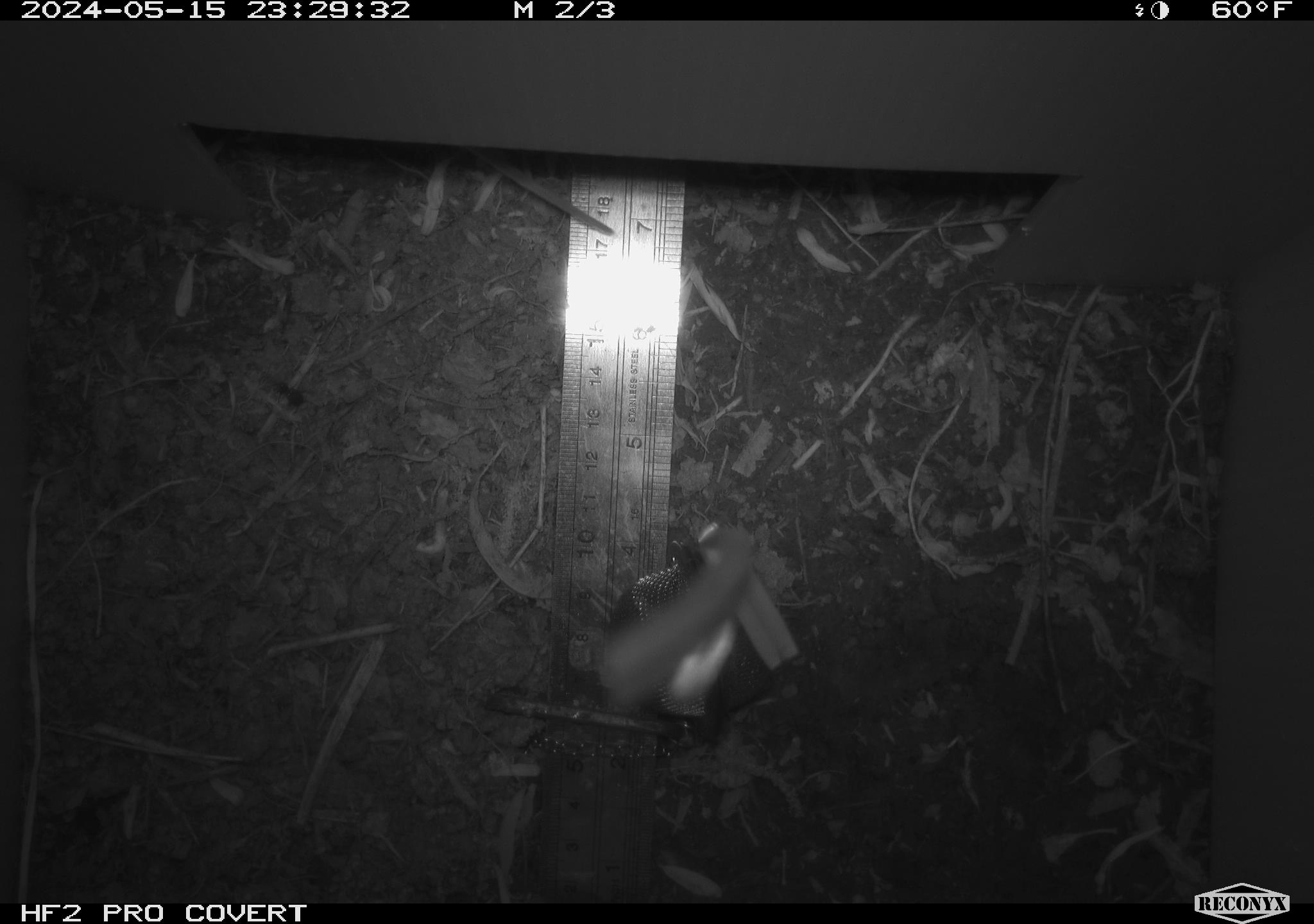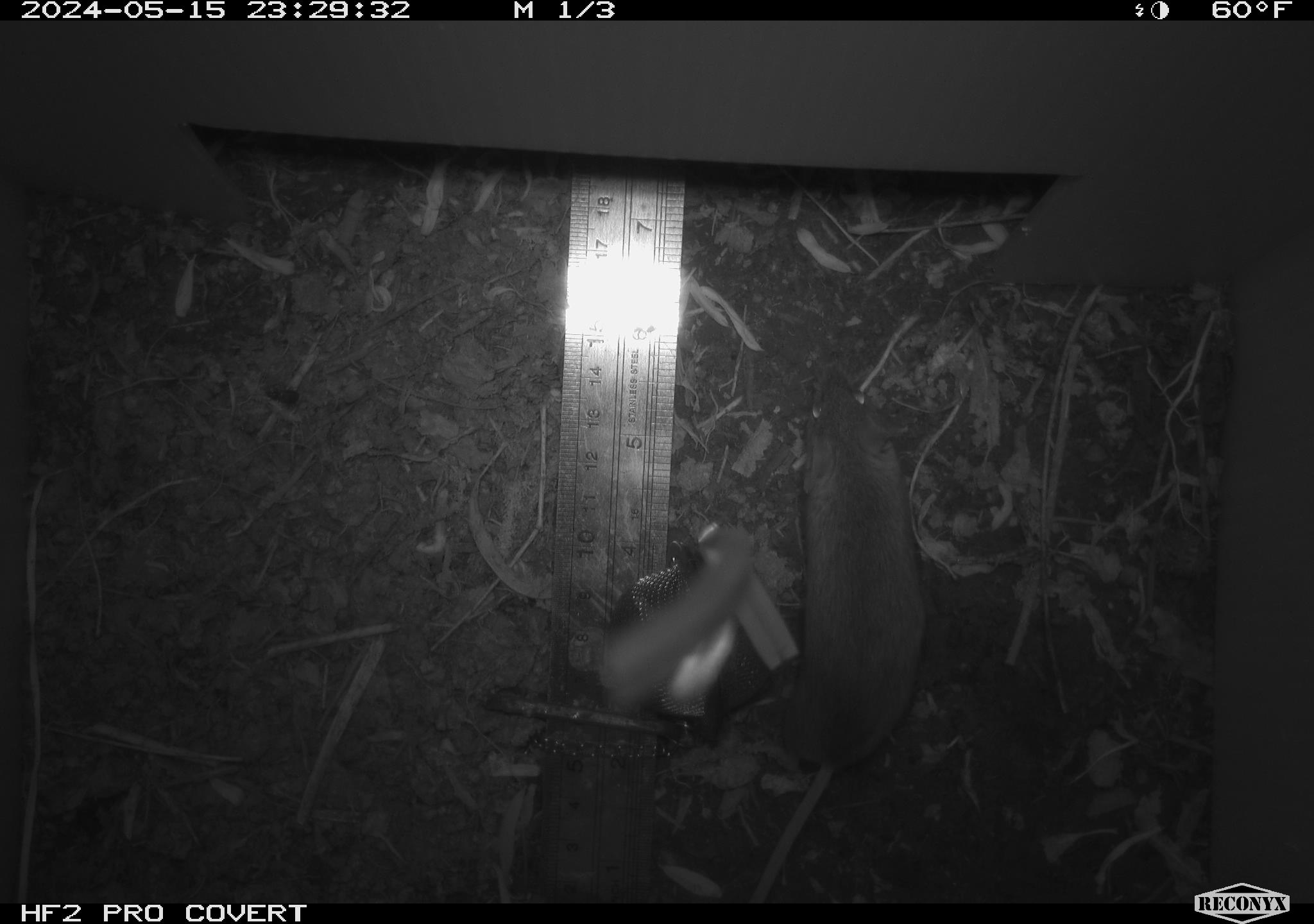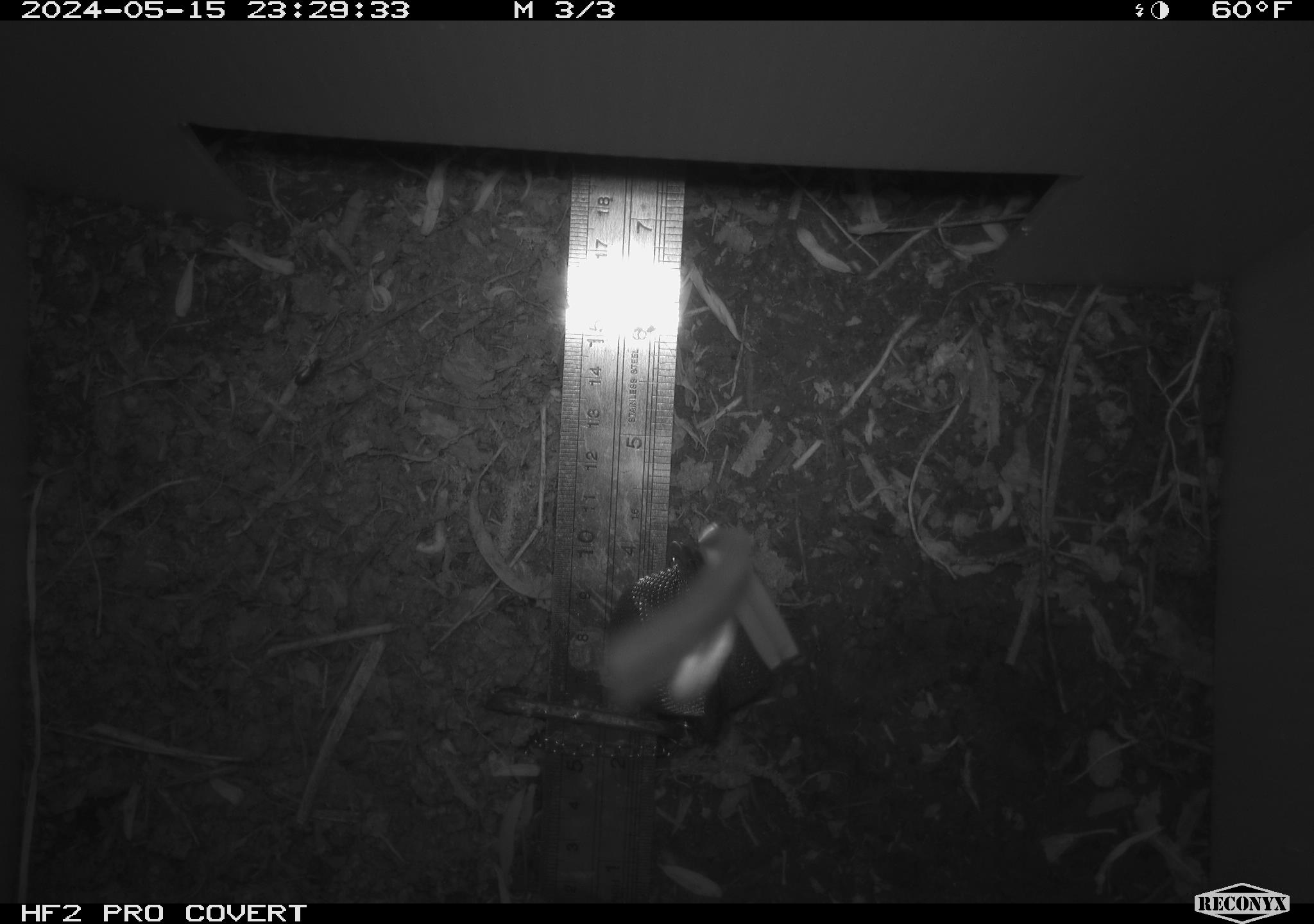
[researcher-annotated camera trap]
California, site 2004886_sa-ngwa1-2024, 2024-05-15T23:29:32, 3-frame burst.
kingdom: Animalia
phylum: Chordata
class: Mammalia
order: Rodentia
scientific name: Rodentia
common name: mouse species